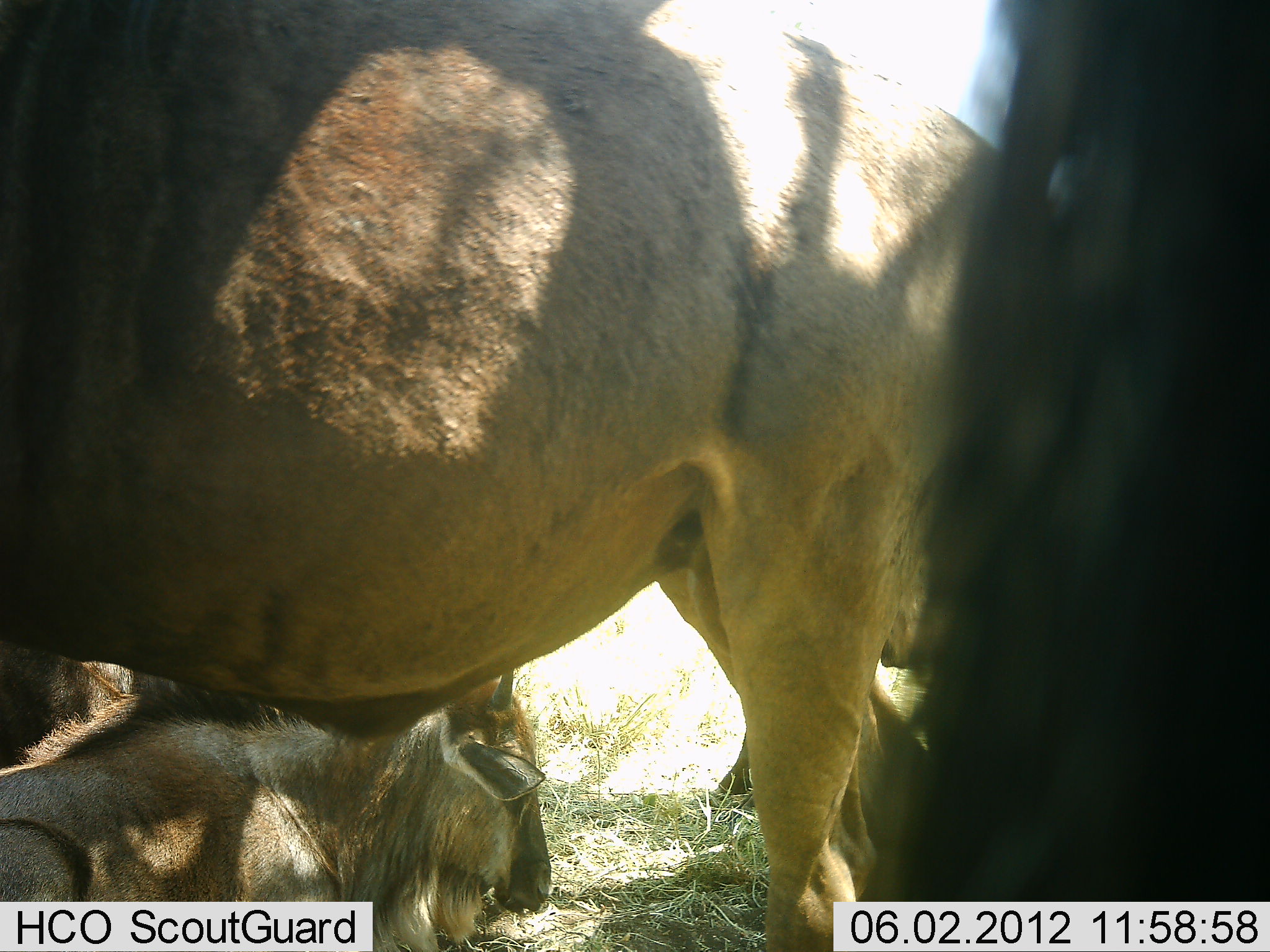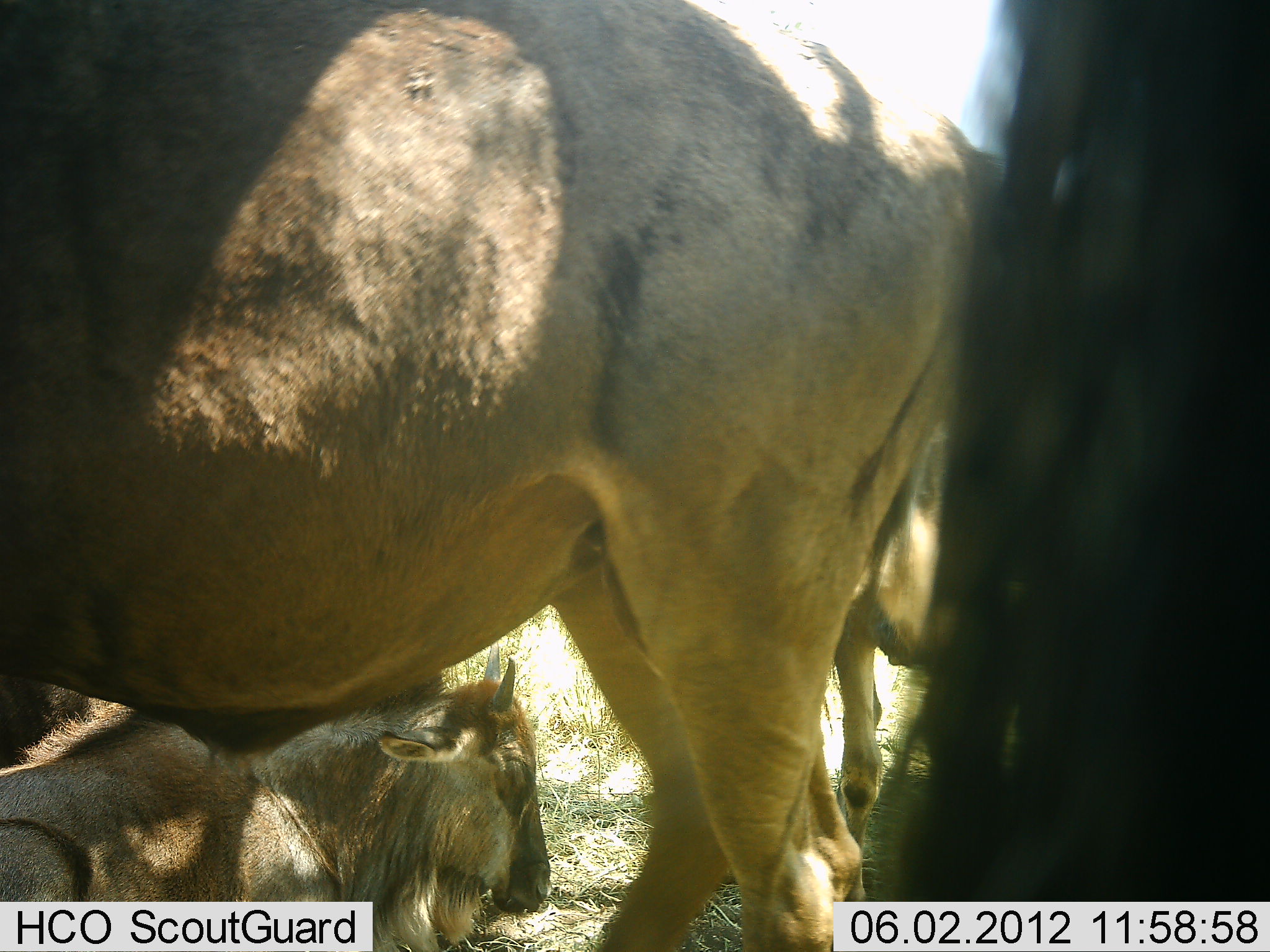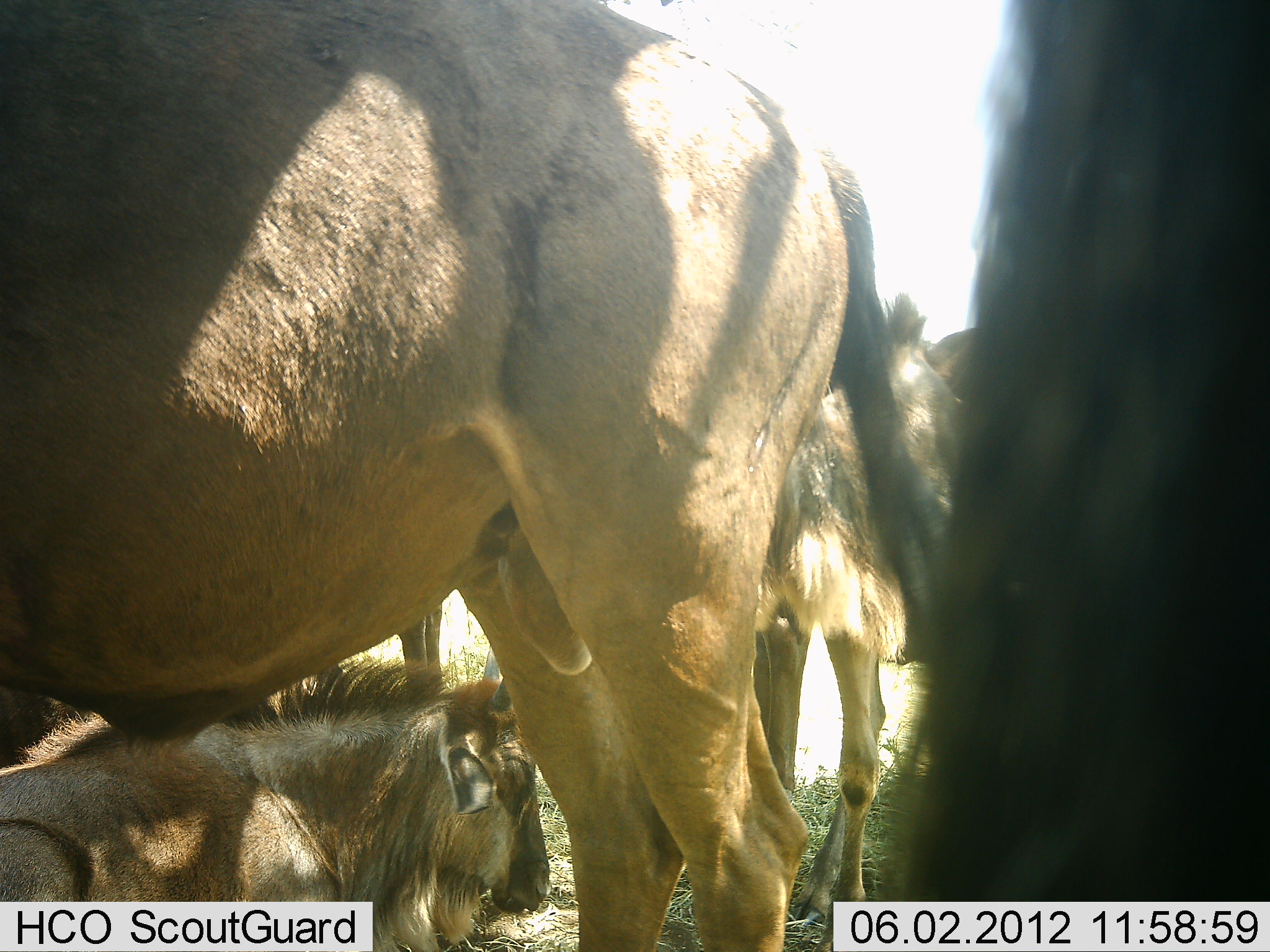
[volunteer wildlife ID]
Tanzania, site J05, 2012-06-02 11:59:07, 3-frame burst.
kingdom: Animalia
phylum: Chordata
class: Mammalia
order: Artiodactyla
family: Bovidae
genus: Connochaetes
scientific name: Connochaetes taurinus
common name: blue wildebeest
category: wildebeest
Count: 4.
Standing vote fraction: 80%.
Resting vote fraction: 90%.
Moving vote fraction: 30%.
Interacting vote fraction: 0%.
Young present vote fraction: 30%.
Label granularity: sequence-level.